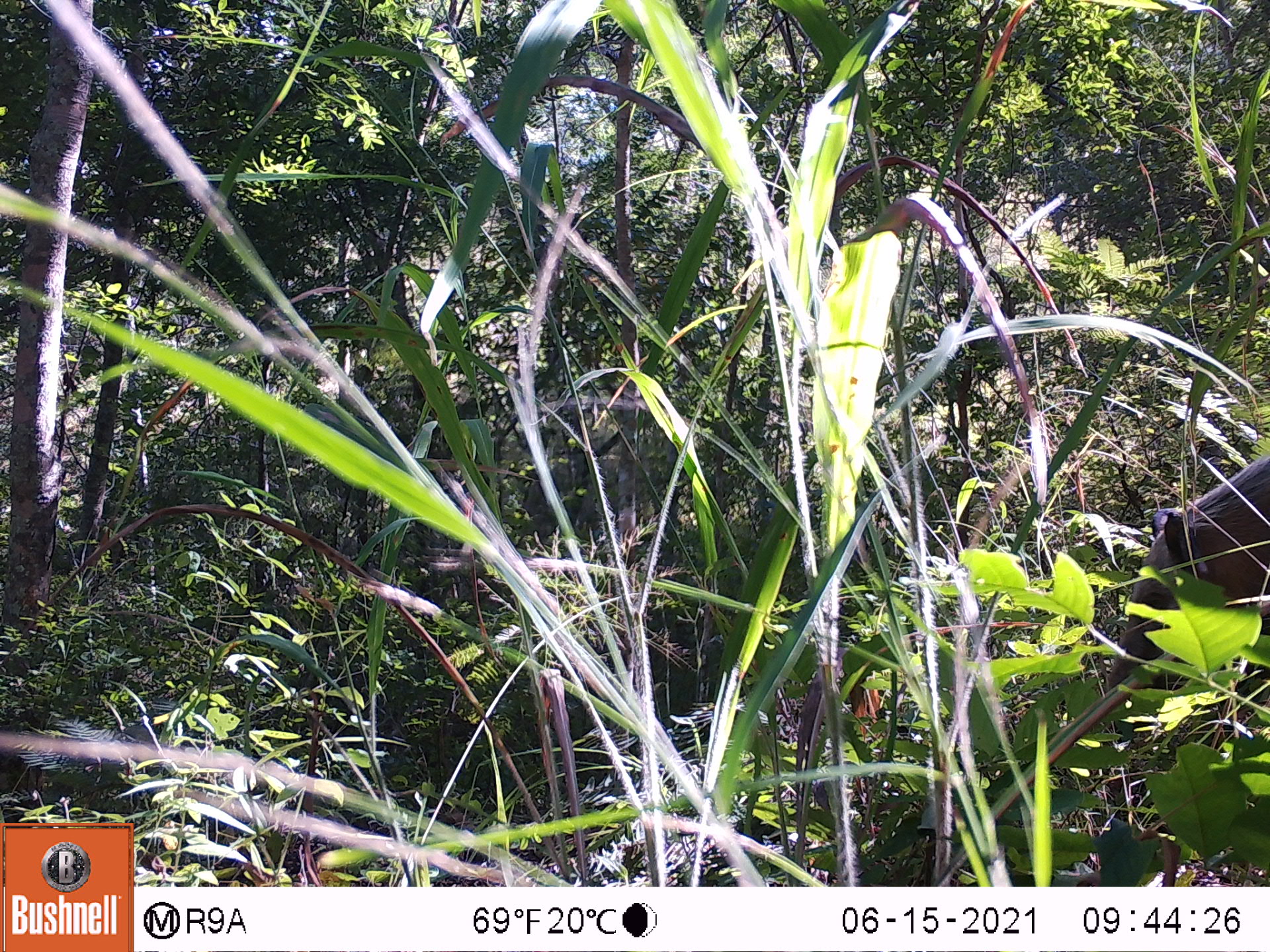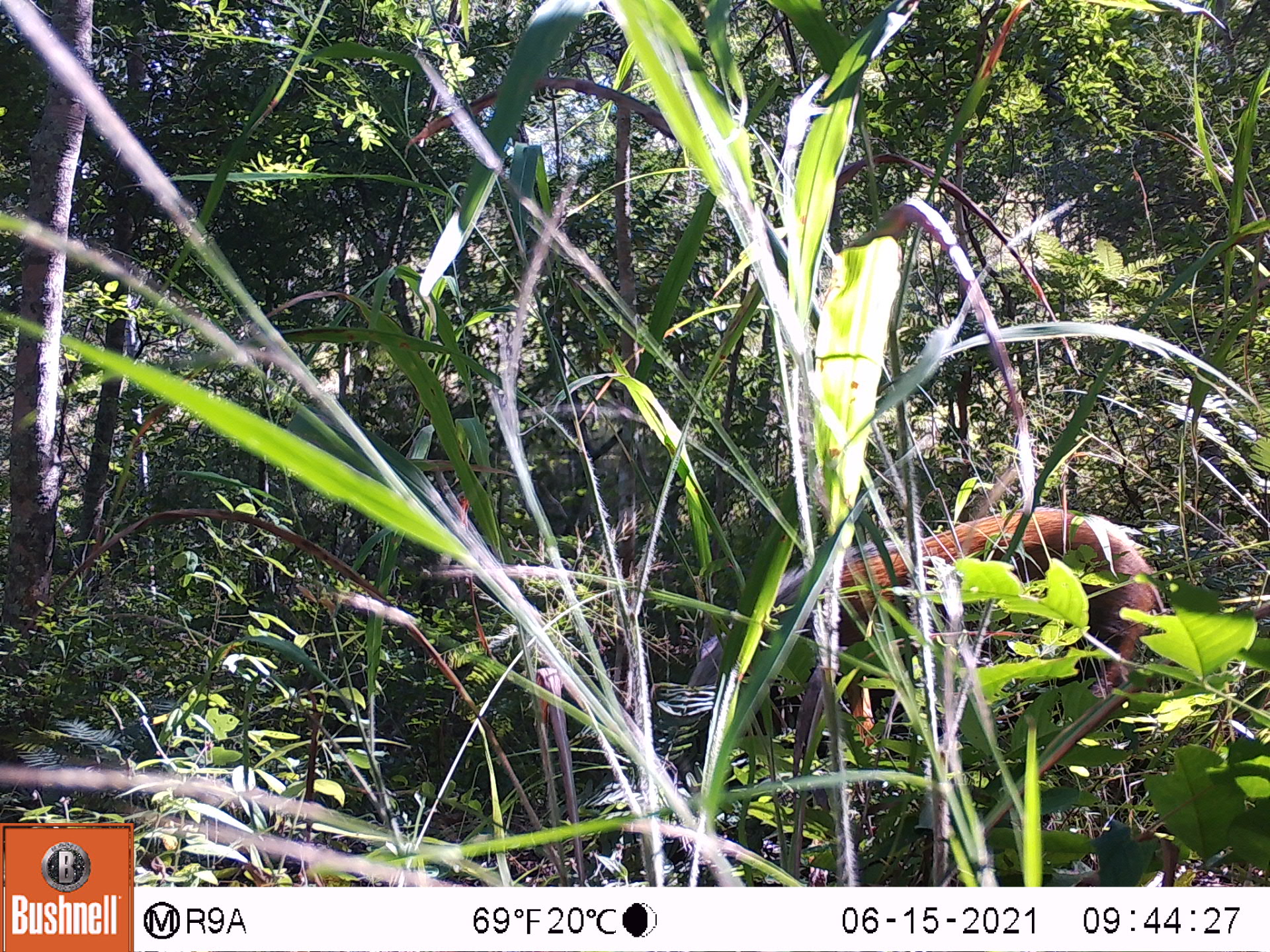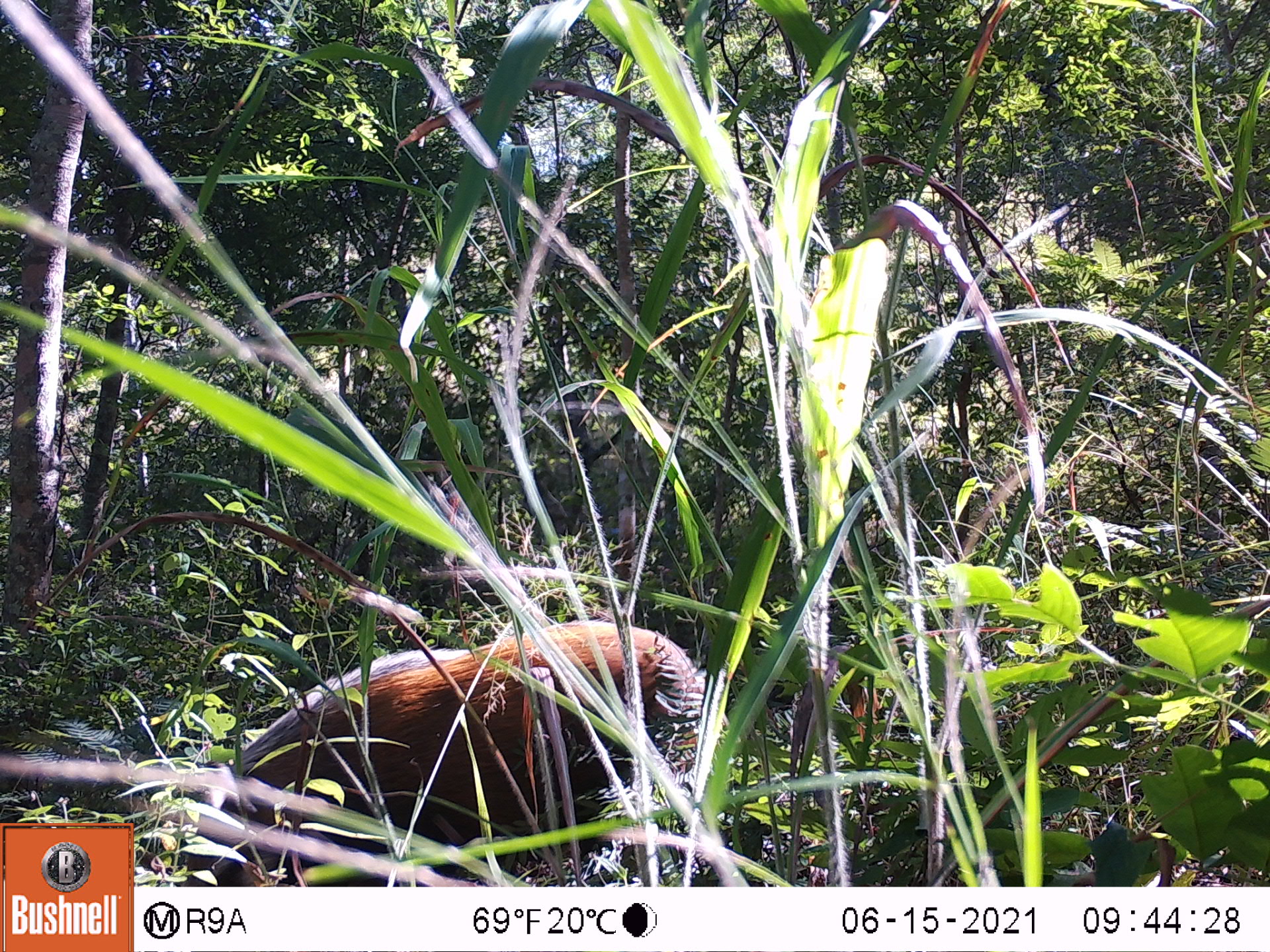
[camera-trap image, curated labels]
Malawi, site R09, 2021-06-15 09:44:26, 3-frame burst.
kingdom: Animalia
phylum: Chordata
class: Mammalia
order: Artiodactyla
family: Suidae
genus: Potamochoerus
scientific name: Potamochoerus larvatus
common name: bushpig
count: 1